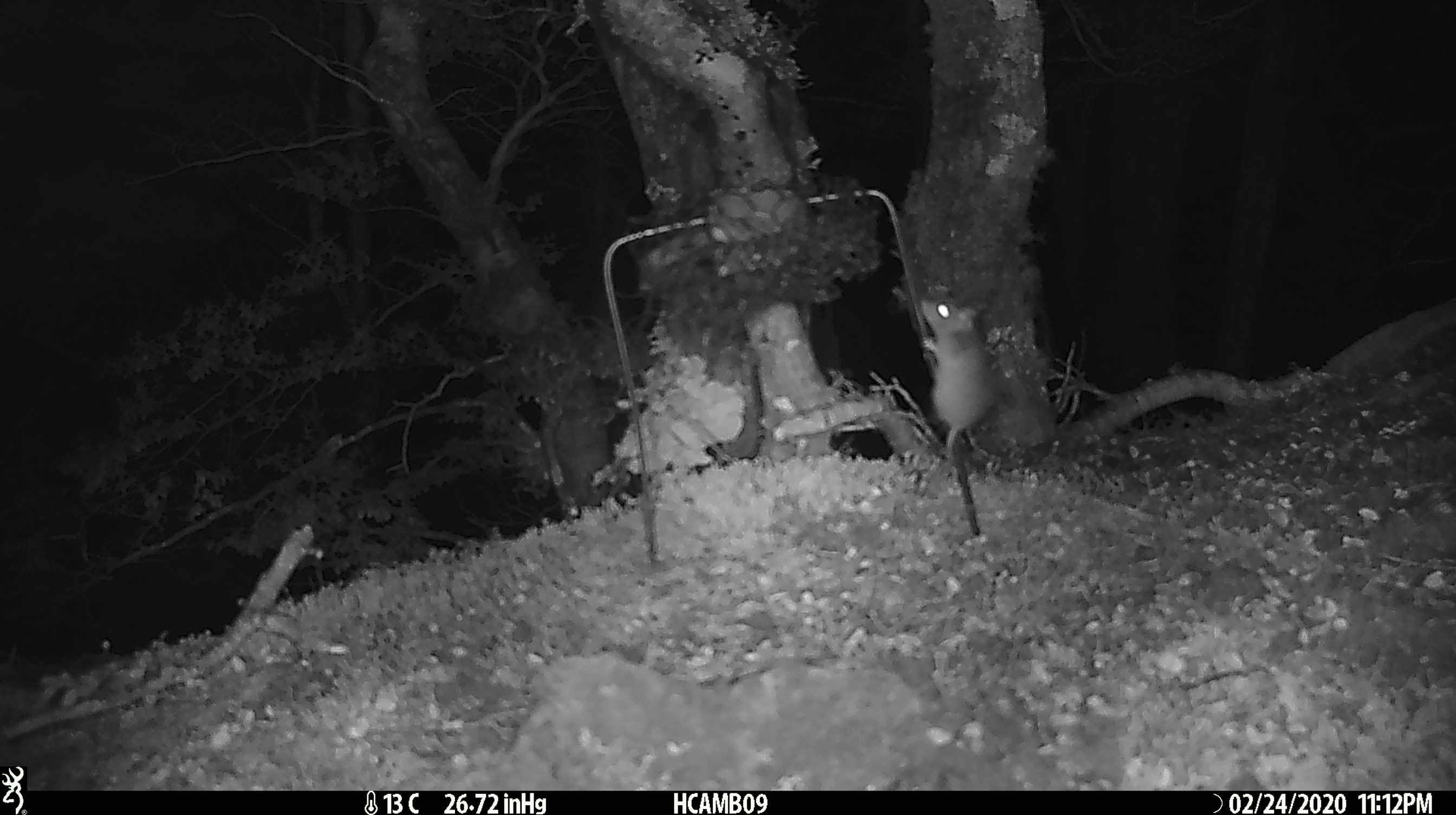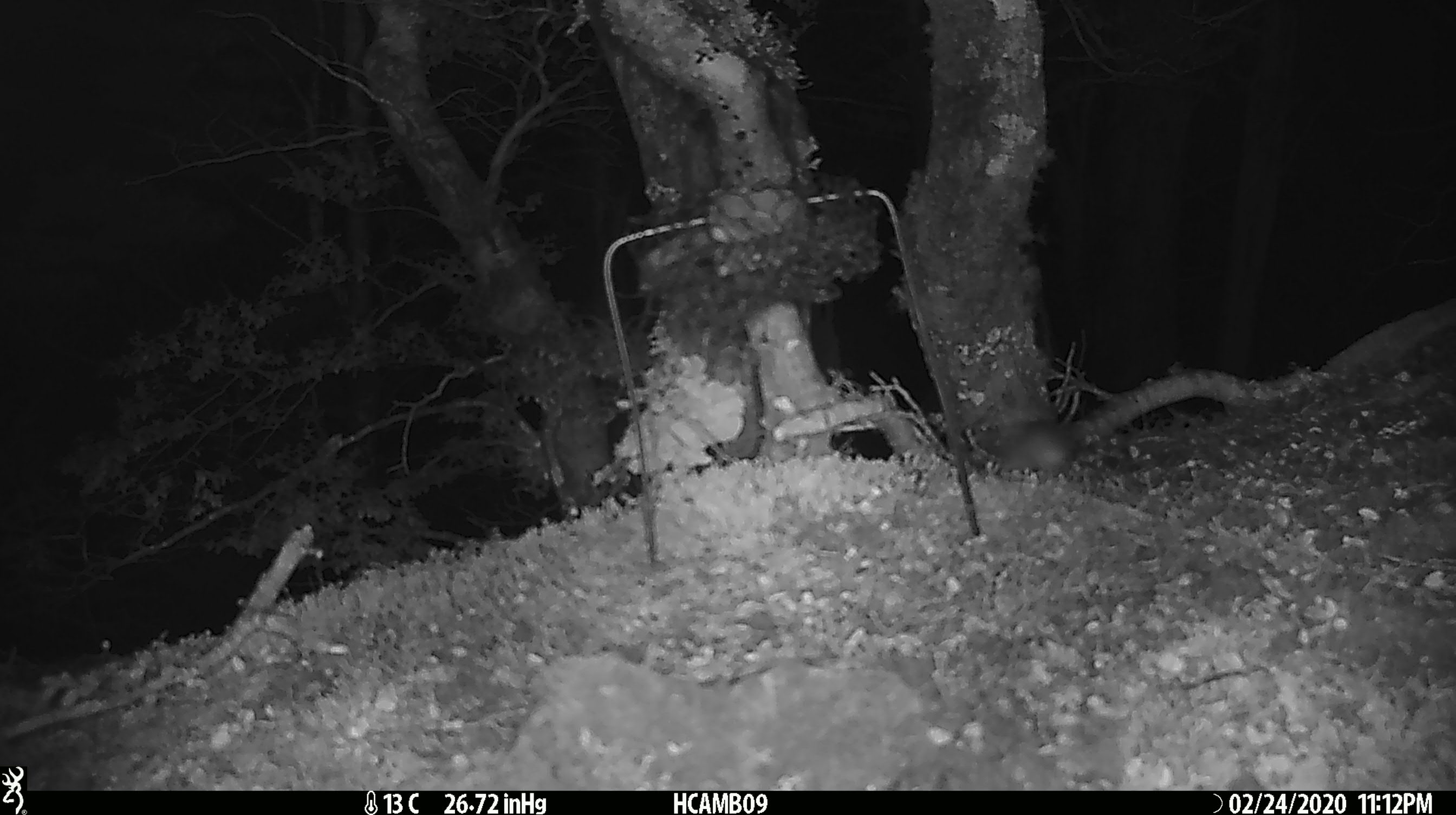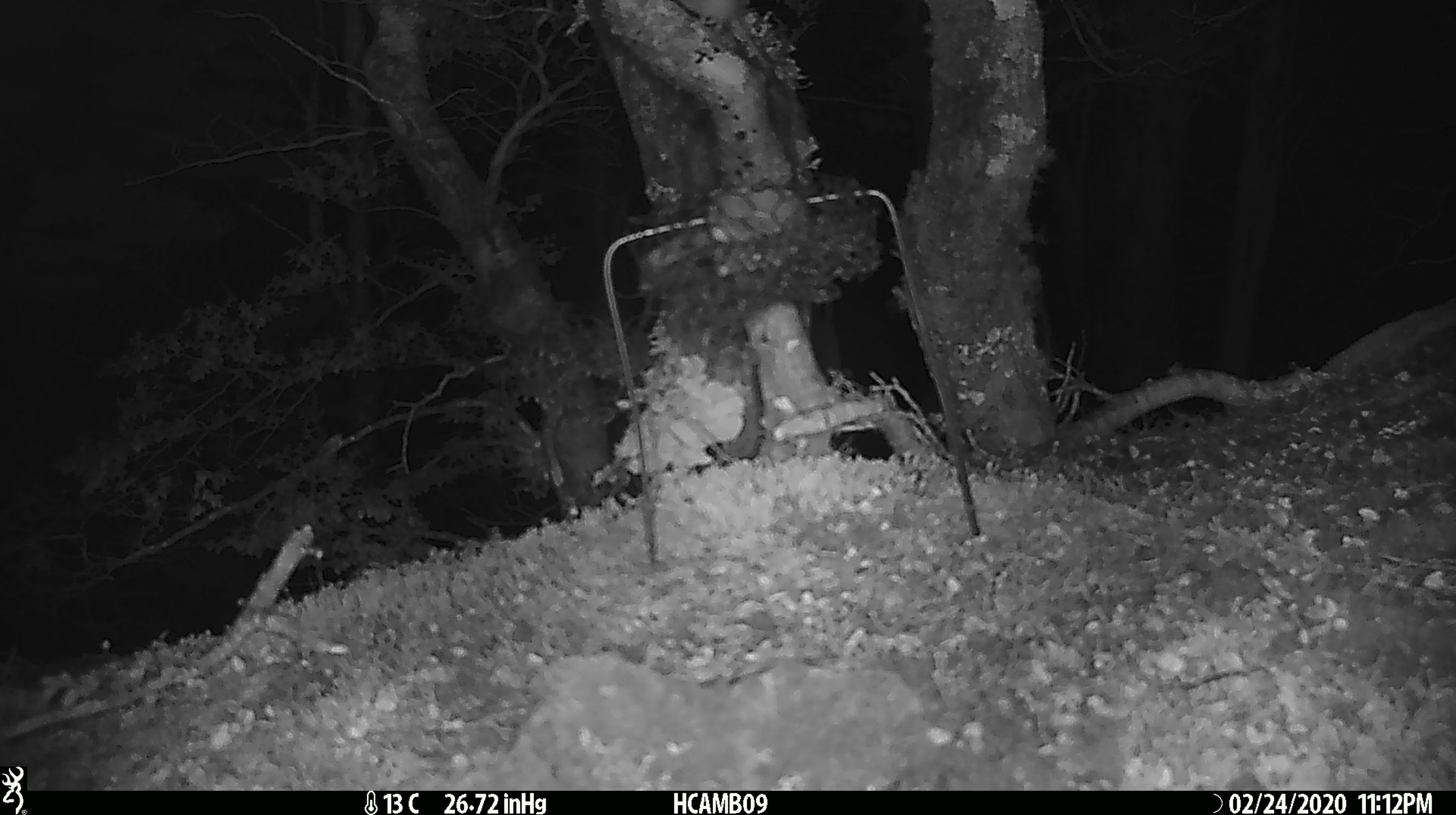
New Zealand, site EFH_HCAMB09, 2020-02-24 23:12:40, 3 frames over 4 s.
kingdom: Animalia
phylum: Chordata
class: Mammalia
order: Rodentia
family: Muridae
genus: Mus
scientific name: Mus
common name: mouse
Mouse (Mus).